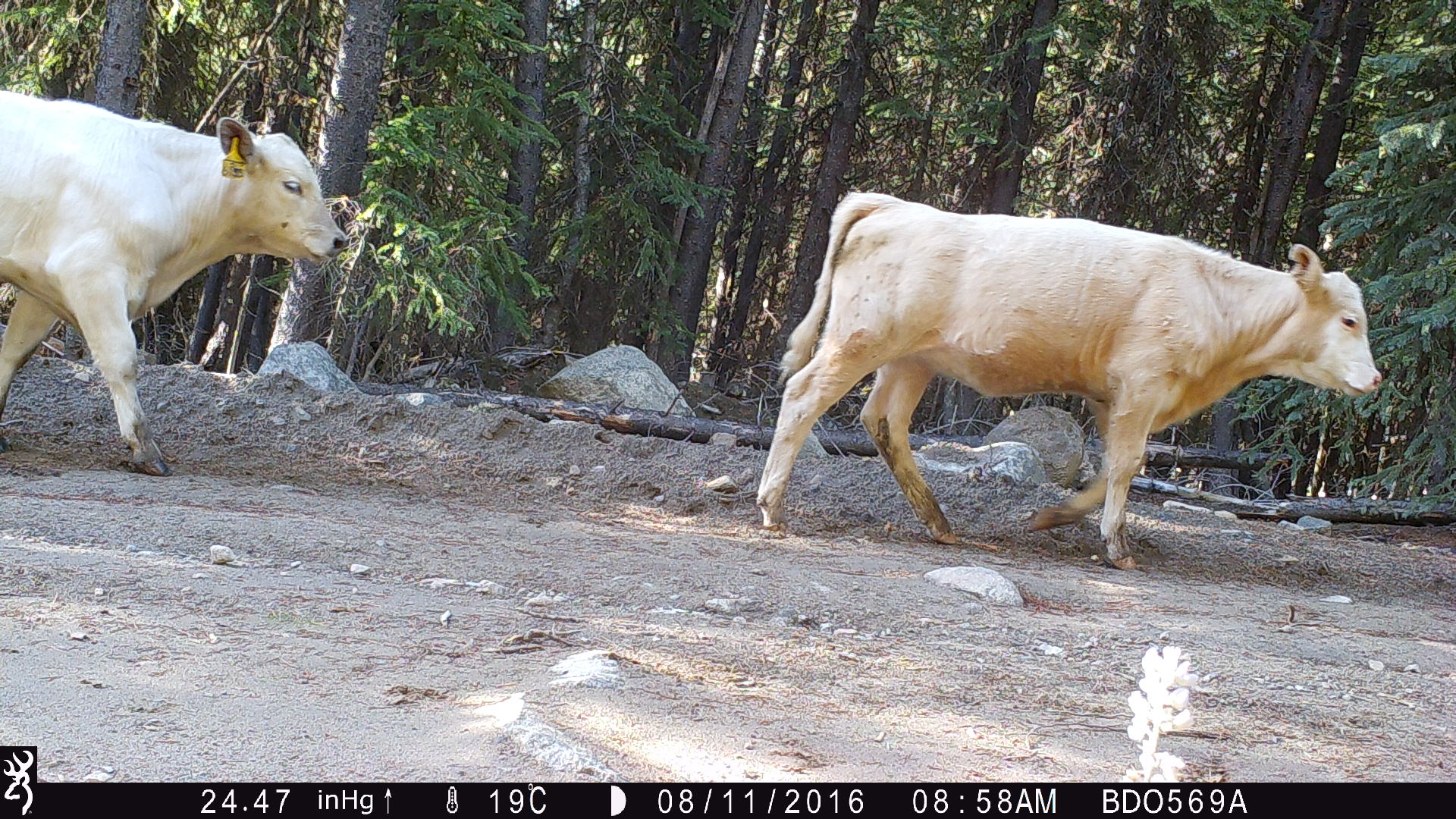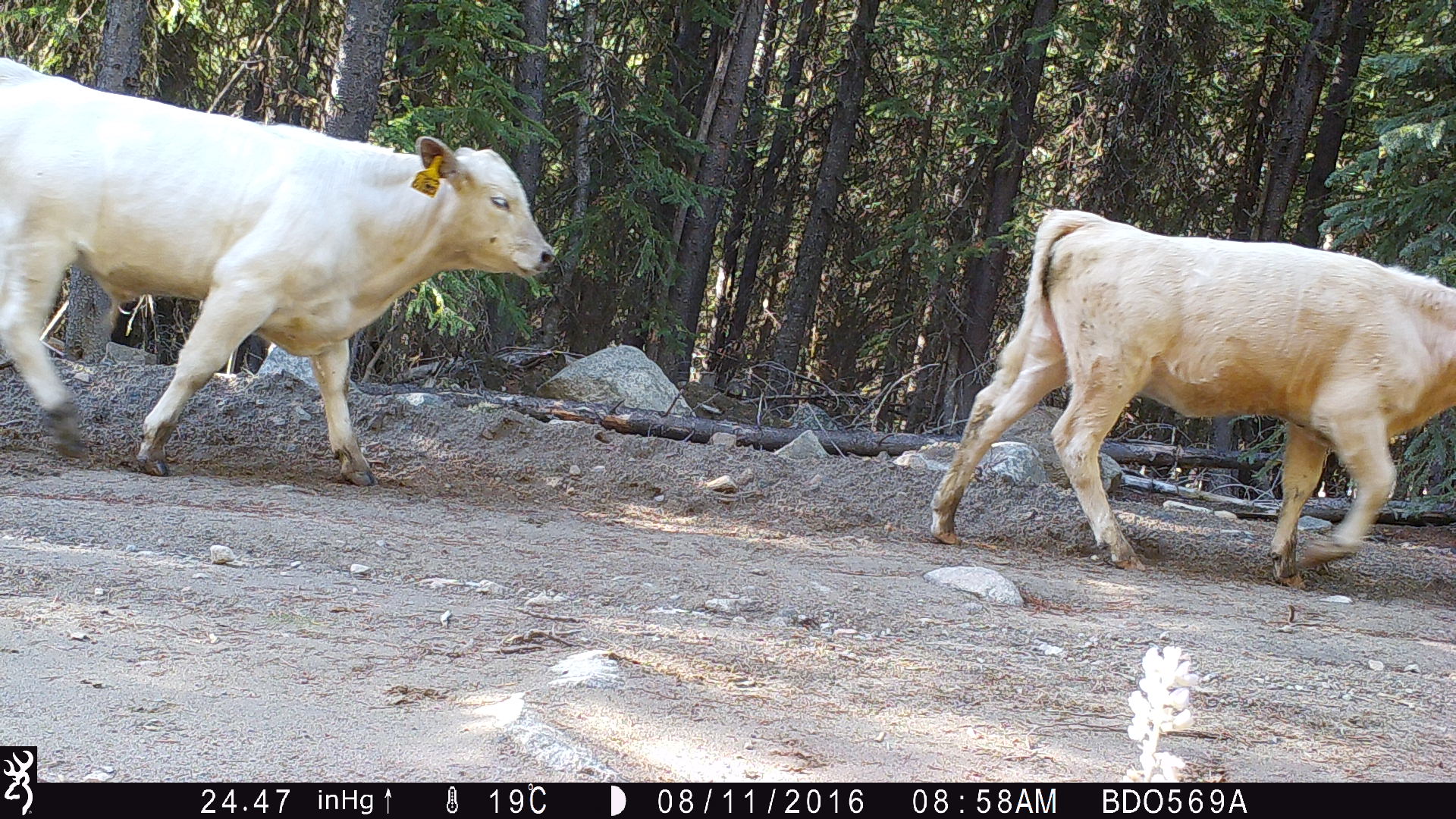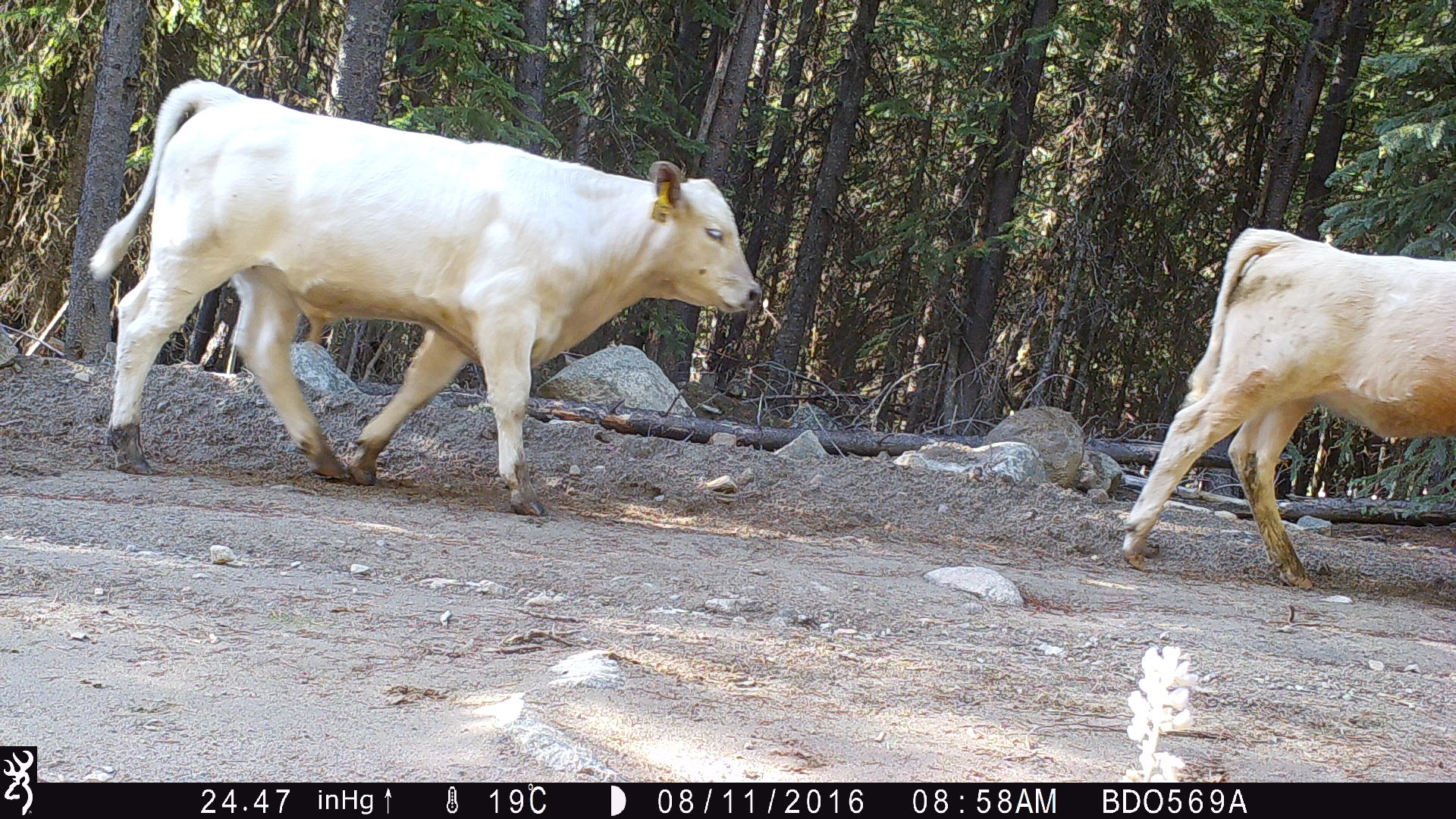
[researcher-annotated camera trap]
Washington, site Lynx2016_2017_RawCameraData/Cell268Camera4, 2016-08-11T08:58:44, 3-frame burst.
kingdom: Animalia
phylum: Chordata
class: Mammalia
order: Artiodactyla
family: Bovidae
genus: Bos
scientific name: Bos taurus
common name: domestic cattle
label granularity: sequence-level